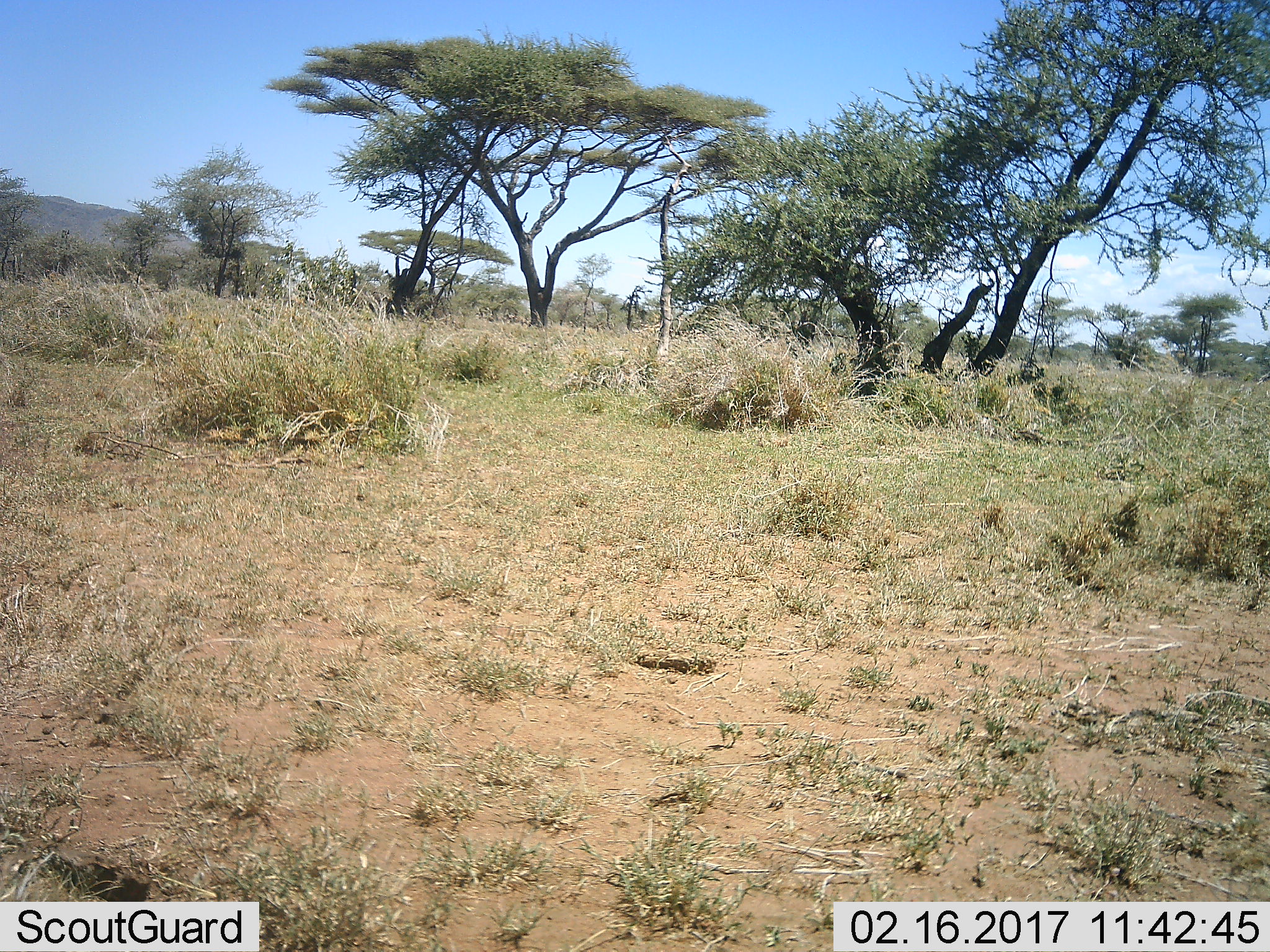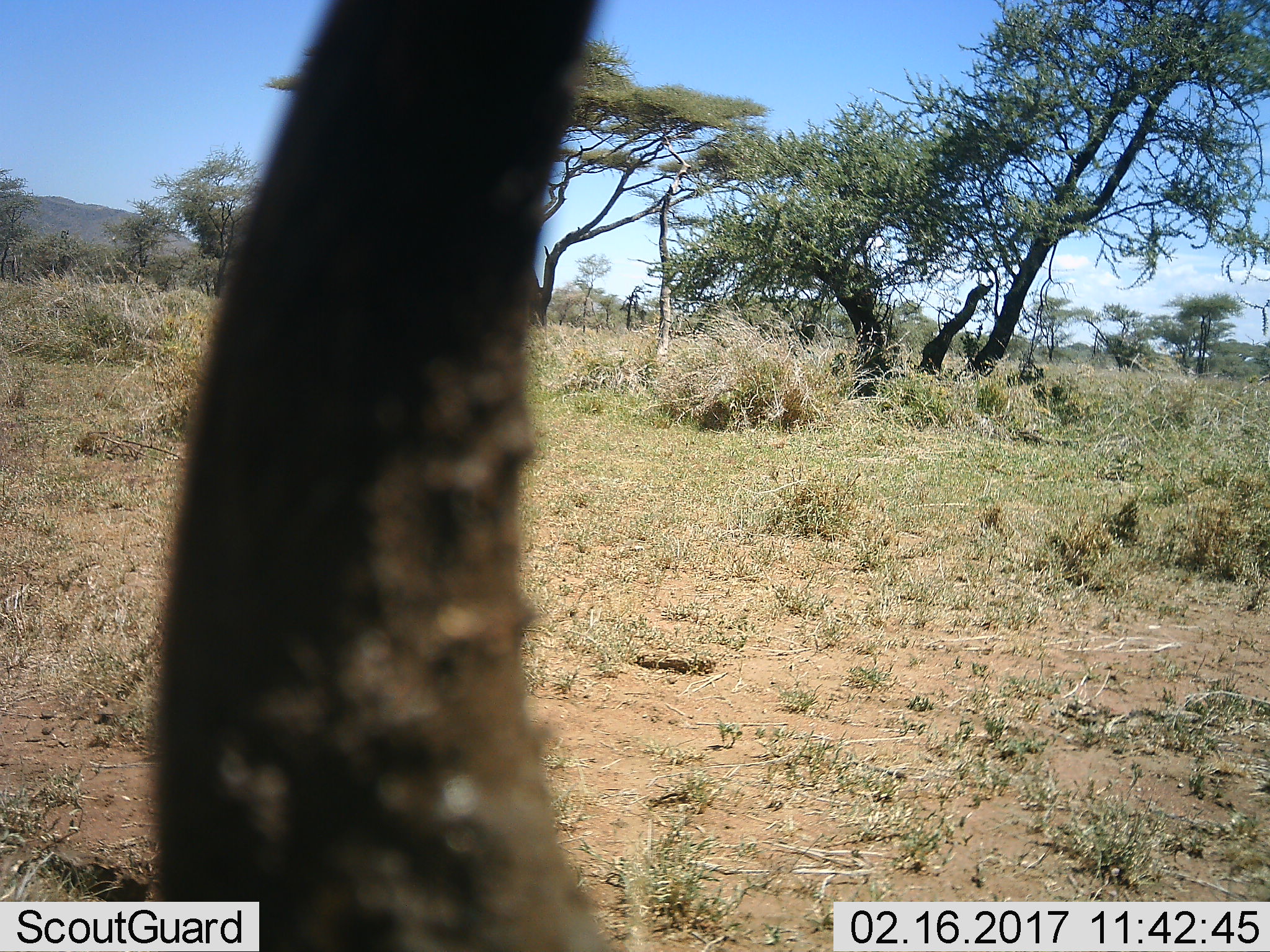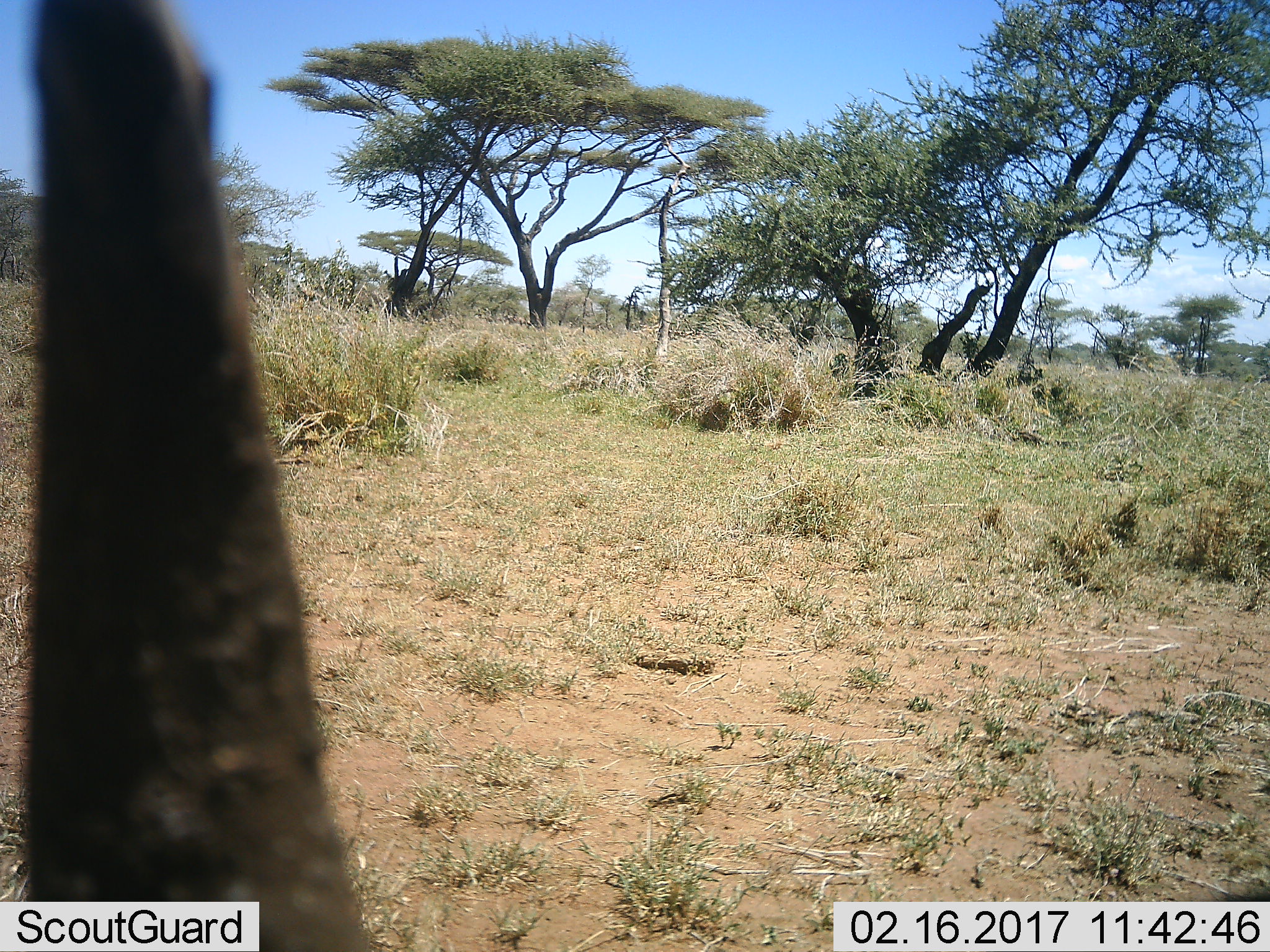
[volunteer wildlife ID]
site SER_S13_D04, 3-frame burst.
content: unidentified animal